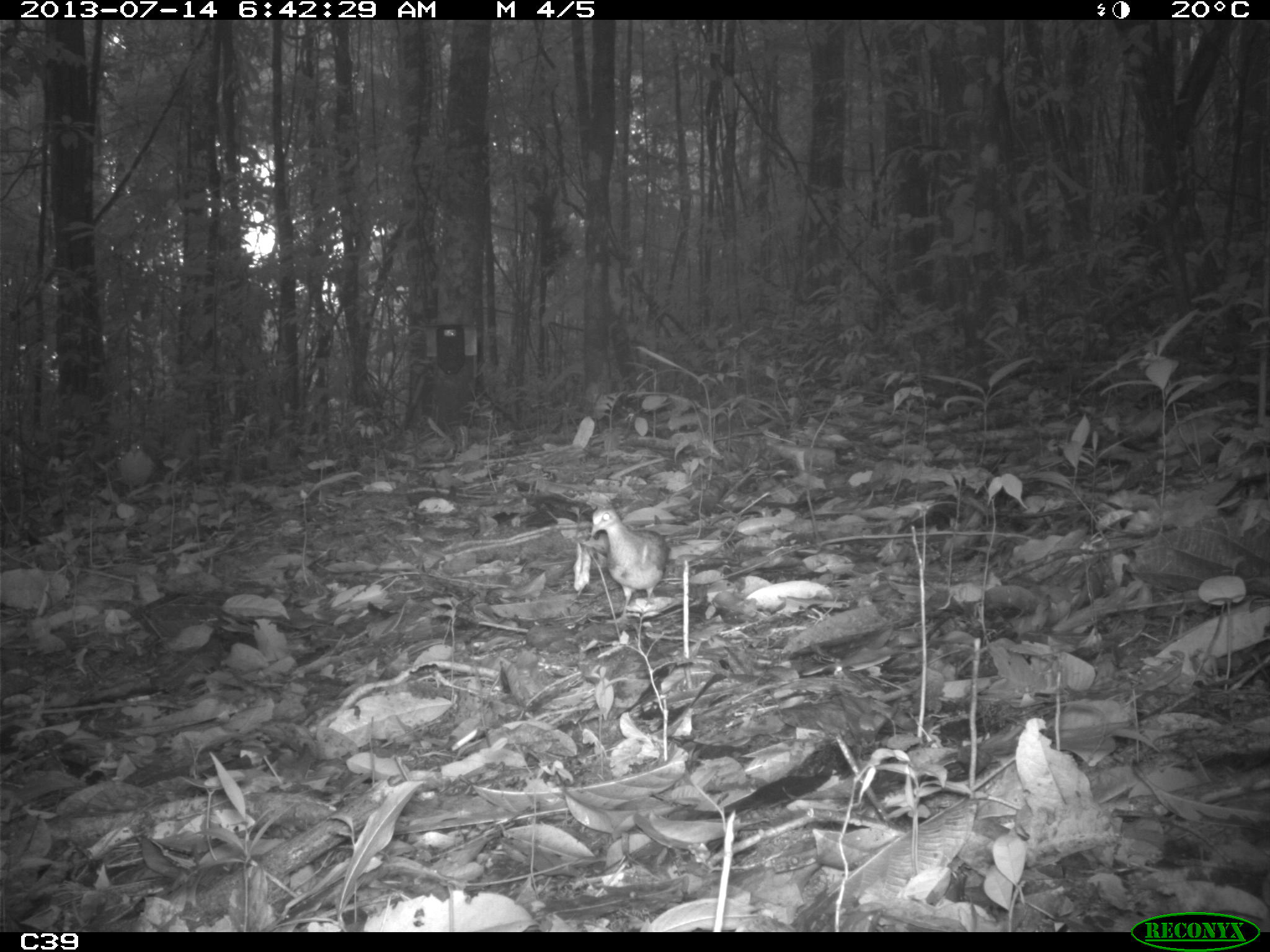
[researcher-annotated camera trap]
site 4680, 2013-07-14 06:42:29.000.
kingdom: Animalia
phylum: Chordata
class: Aves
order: Columbiformes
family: Columbidae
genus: Leptotila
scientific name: Leptotila rufaxilla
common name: gray-fronted dove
Leptotila rufaxilla (gray-fronted dove), count 2, age adult.